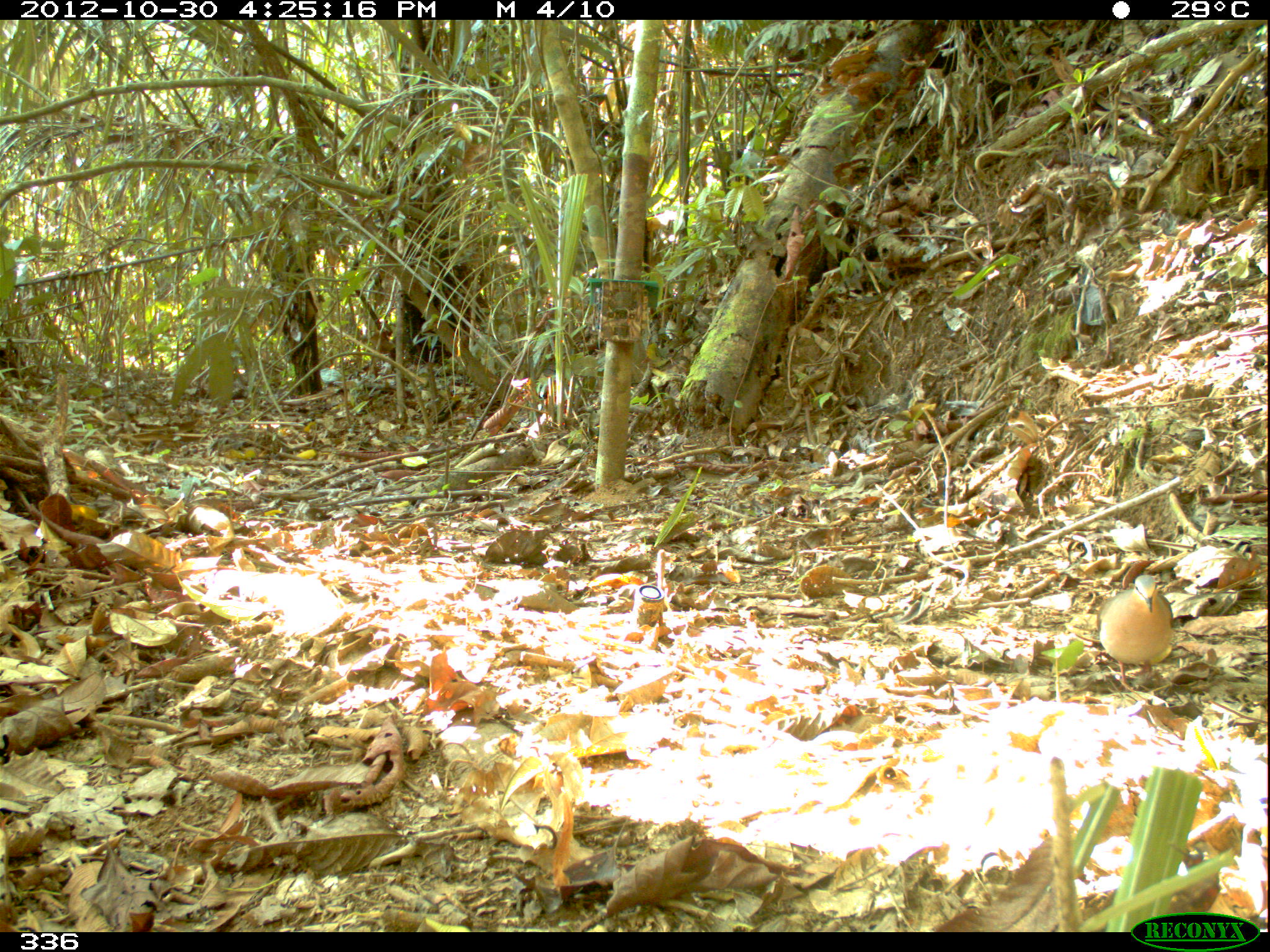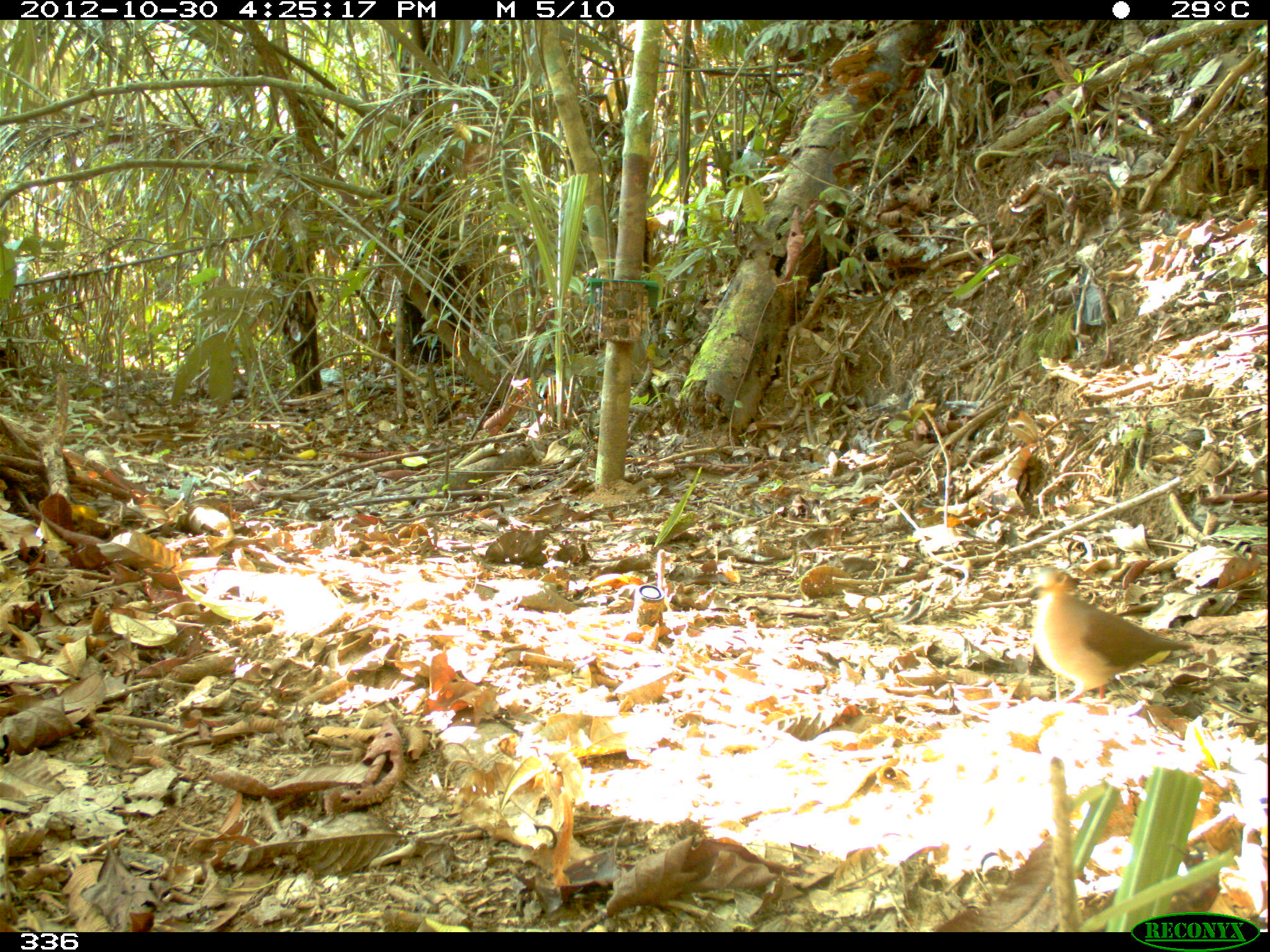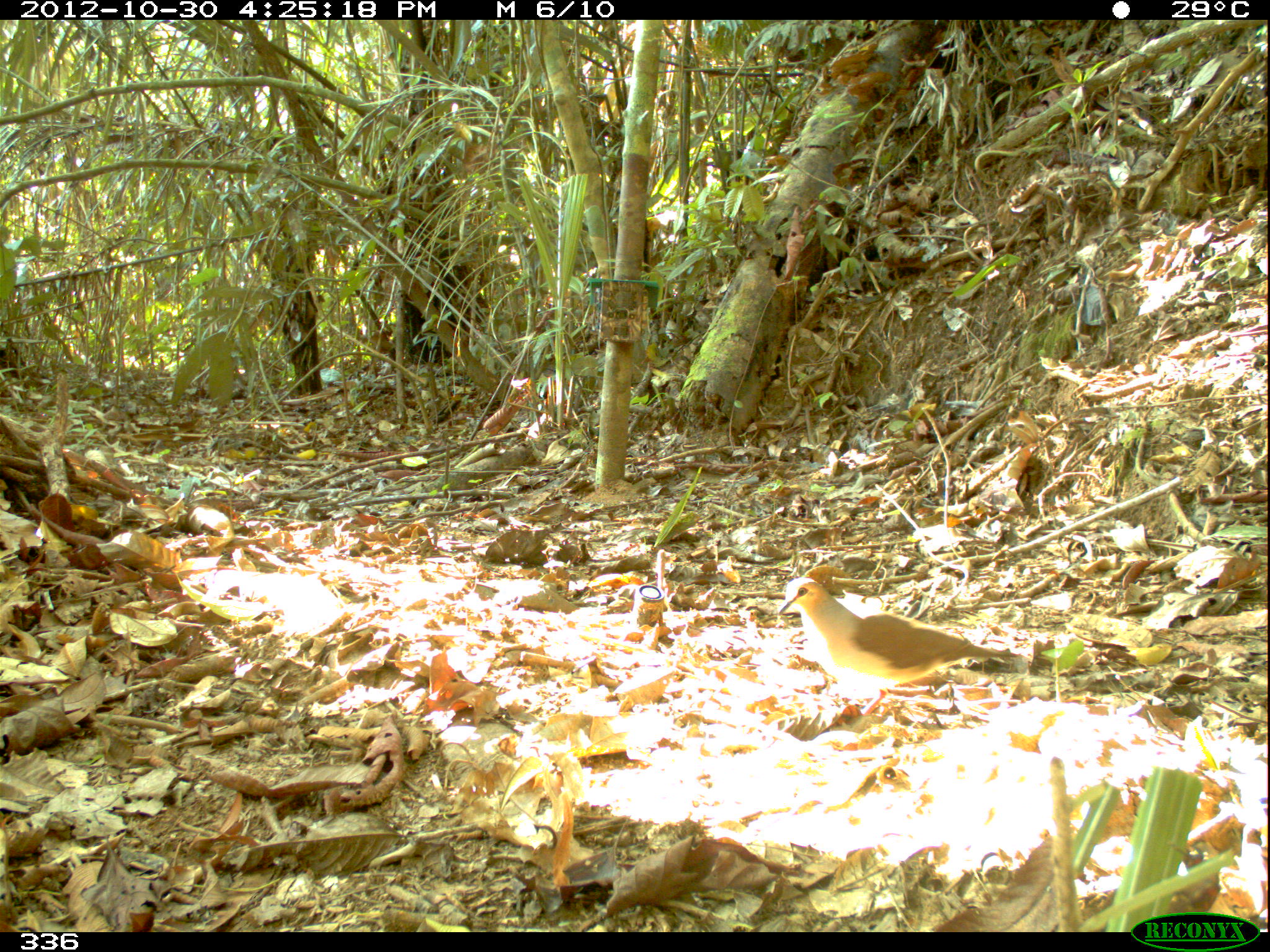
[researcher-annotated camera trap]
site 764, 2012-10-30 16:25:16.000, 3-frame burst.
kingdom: Animalia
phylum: Chordata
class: Aves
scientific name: Aves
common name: bird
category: unknown bird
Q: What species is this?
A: Unknown bird (bird) (Aves).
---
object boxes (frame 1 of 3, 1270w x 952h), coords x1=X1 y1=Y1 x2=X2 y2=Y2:
unknown bird: x1=1095 y1=574 x2=1174 y2=690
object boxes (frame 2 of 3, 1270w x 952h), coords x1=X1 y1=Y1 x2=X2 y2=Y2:
unknown bird: x1=1018 y1=566 x2=1192 y2=702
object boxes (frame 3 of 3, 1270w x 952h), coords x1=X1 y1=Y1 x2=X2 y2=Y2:
unknown bird: x1=777 y1=576 x2=1015 y2=715